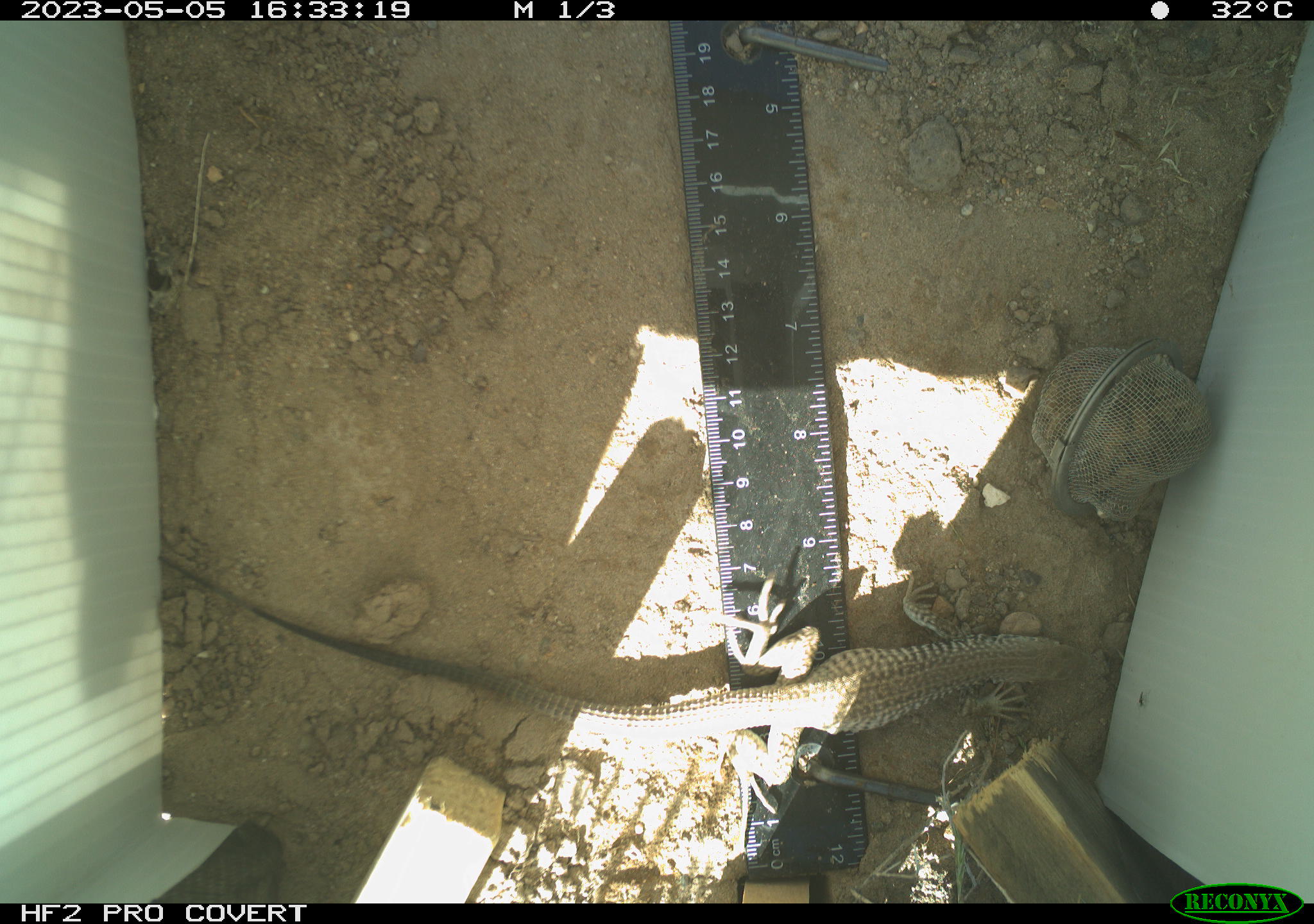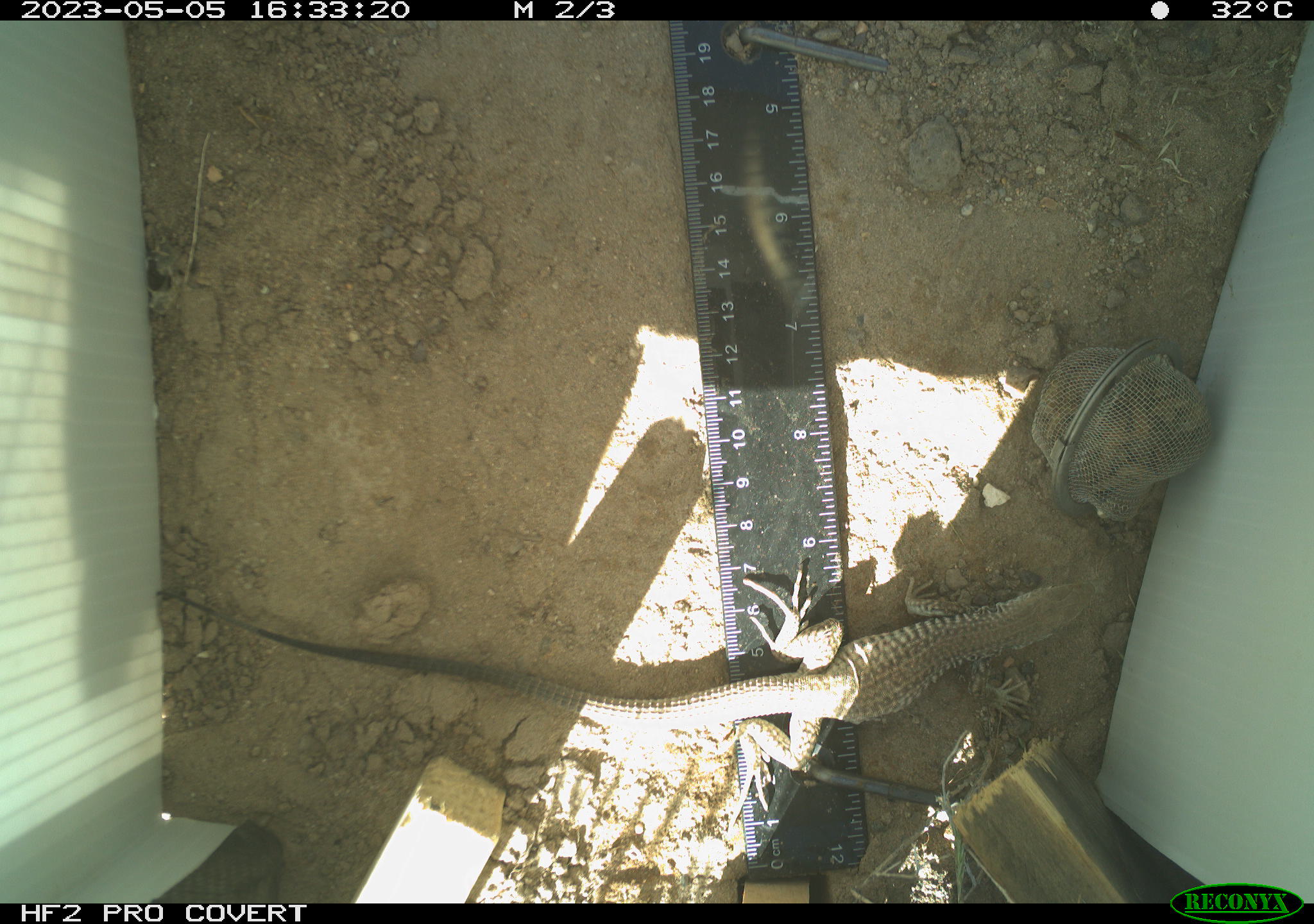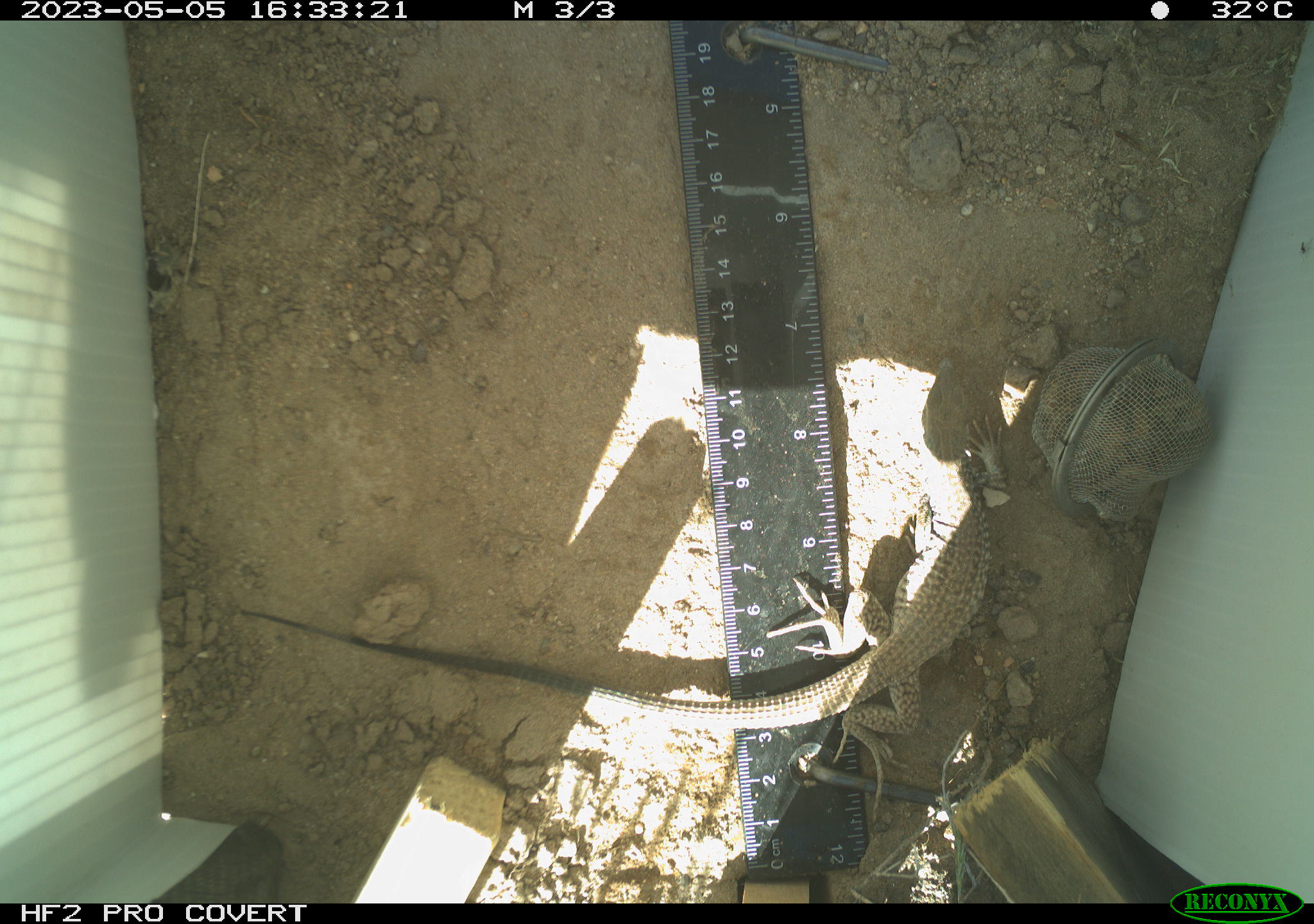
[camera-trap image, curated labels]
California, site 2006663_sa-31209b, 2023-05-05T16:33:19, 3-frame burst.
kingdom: Animalia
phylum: Chordata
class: Reptilia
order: Squamata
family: Teiidae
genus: Aspidoscelis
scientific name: Aspidoscelis tigris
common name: western whiptail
Western whiptail (Aspidoscelis tigris).